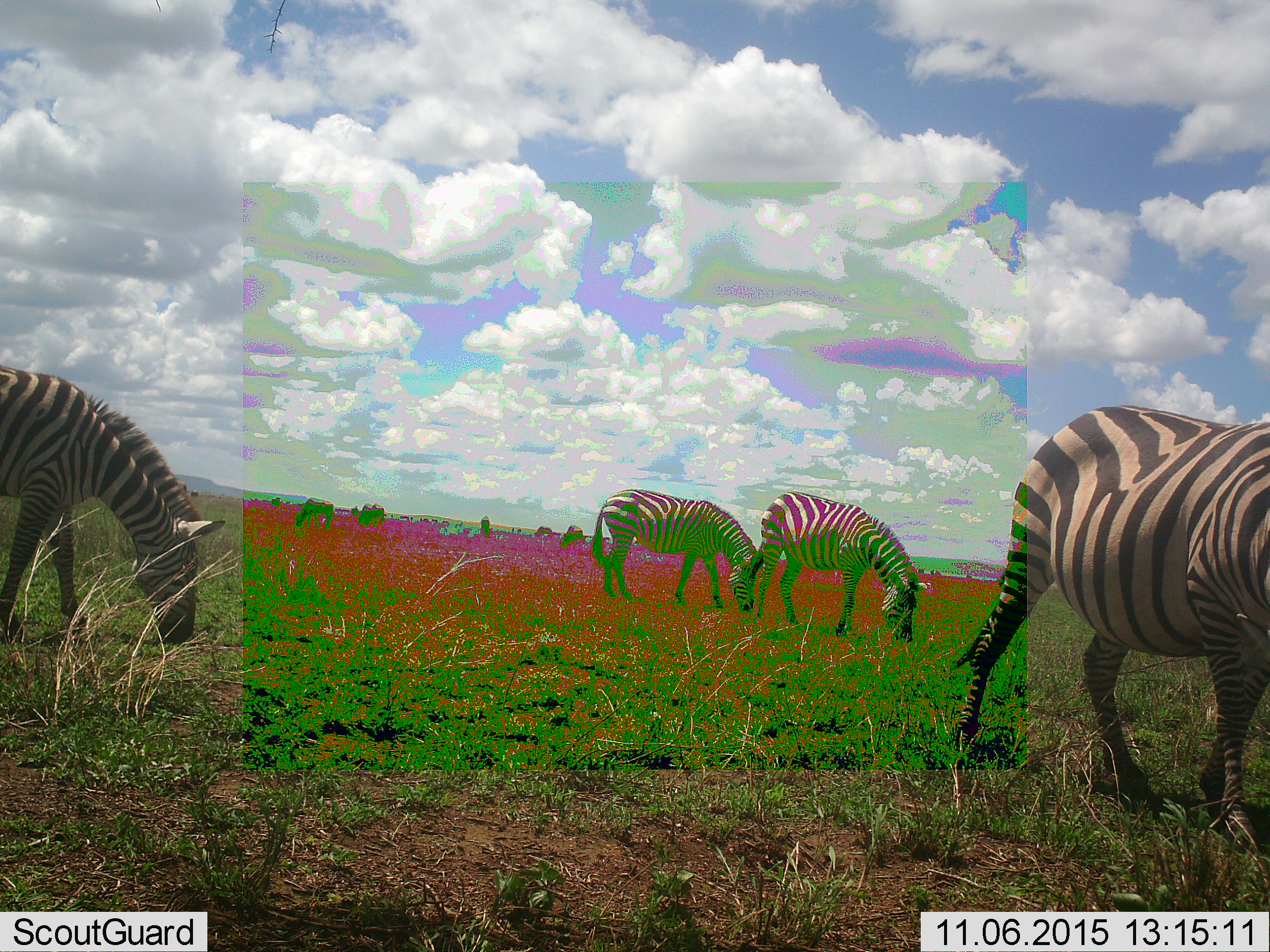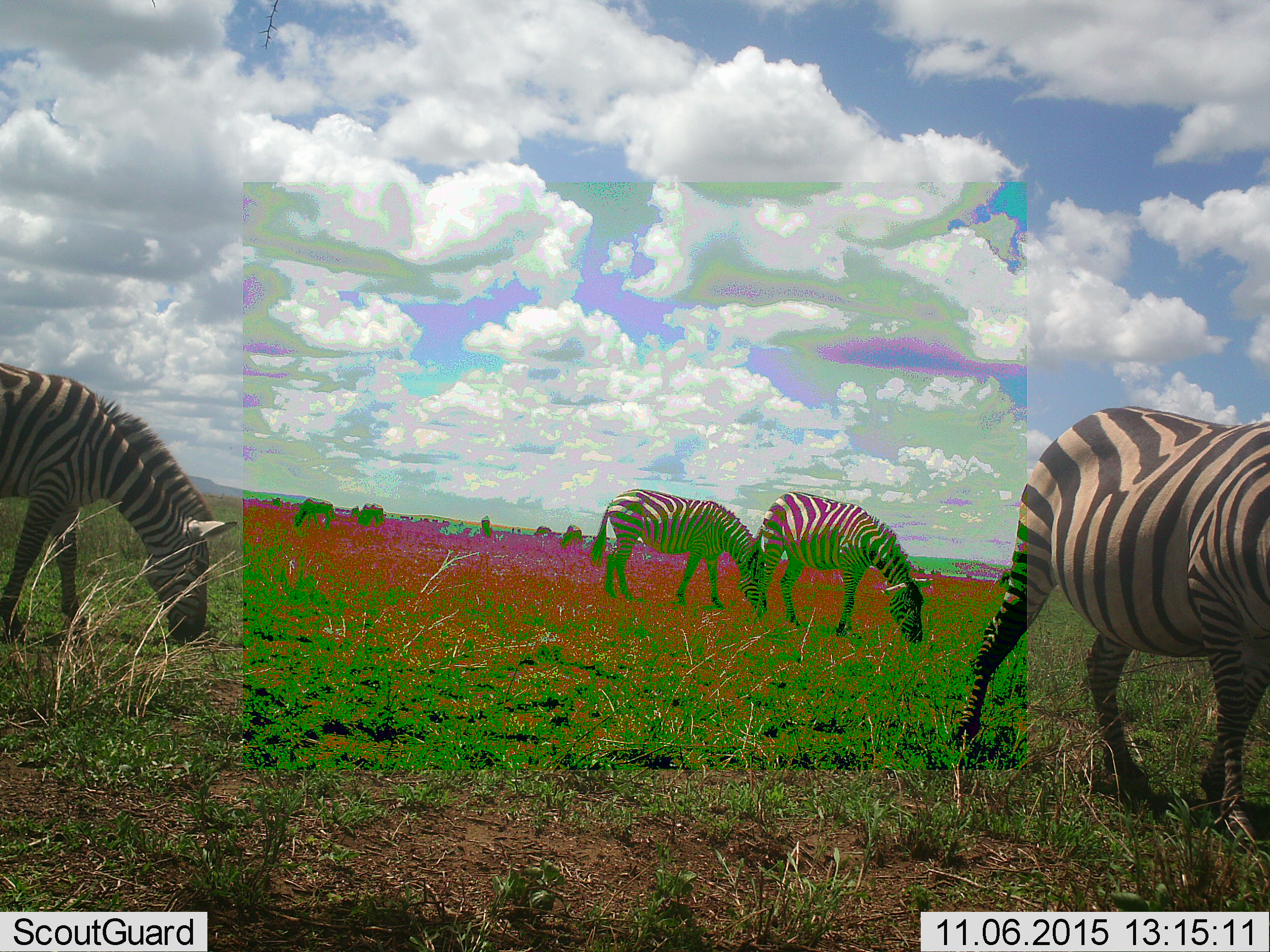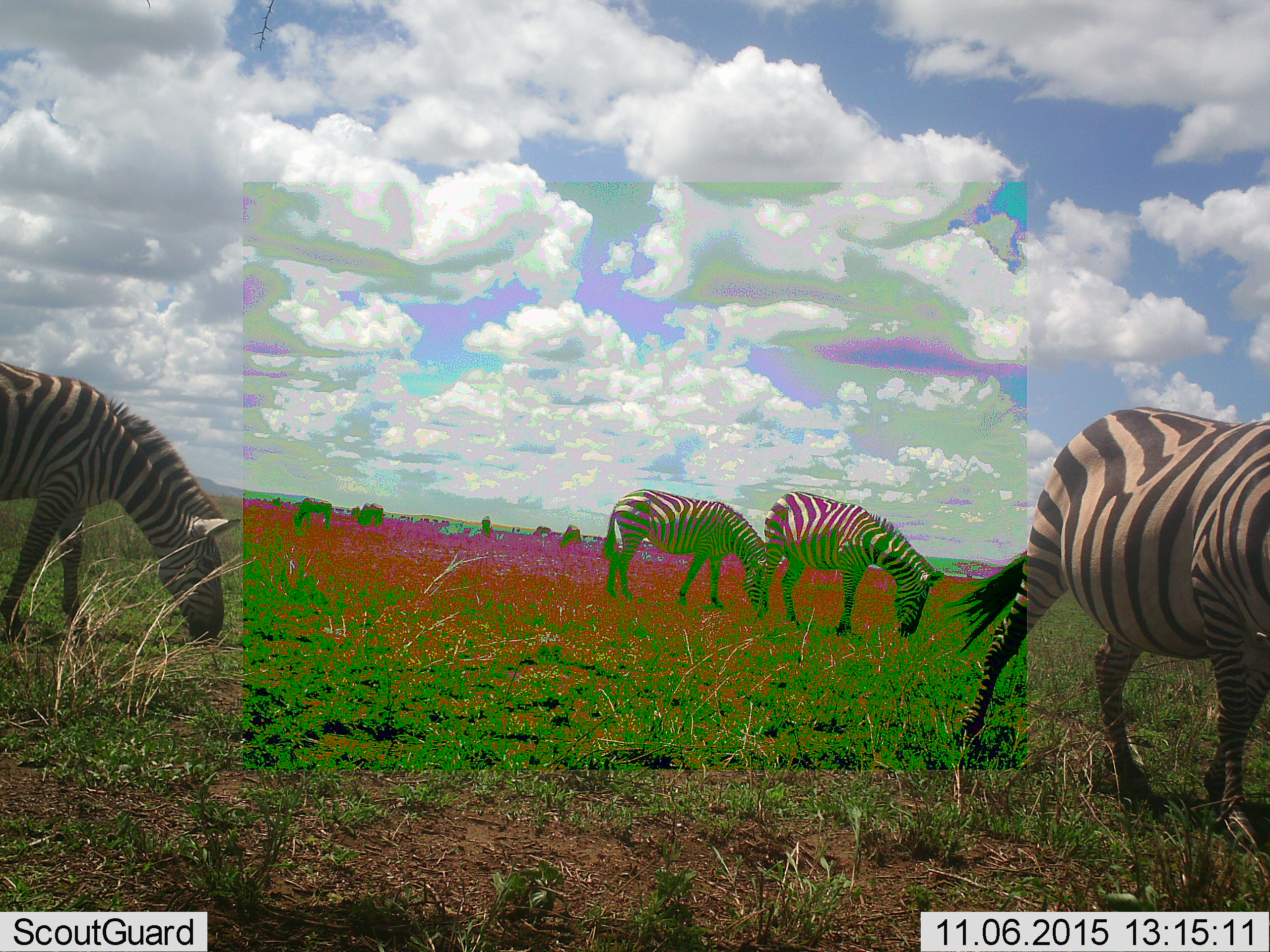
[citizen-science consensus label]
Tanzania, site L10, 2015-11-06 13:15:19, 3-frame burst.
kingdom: Animalia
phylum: Chordata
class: Mammalia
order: Perissodactyla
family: Equidae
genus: Equus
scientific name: Equus quagga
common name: plains zebra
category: zebra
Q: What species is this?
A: Zebra (plains zebra) (Equus quagga).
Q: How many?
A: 4.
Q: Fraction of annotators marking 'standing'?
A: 30%.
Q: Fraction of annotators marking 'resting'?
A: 0%.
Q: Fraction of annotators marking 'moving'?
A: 40%.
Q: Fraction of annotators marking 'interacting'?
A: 10%.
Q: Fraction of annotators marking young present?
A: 0%.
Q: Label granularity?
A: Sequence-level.